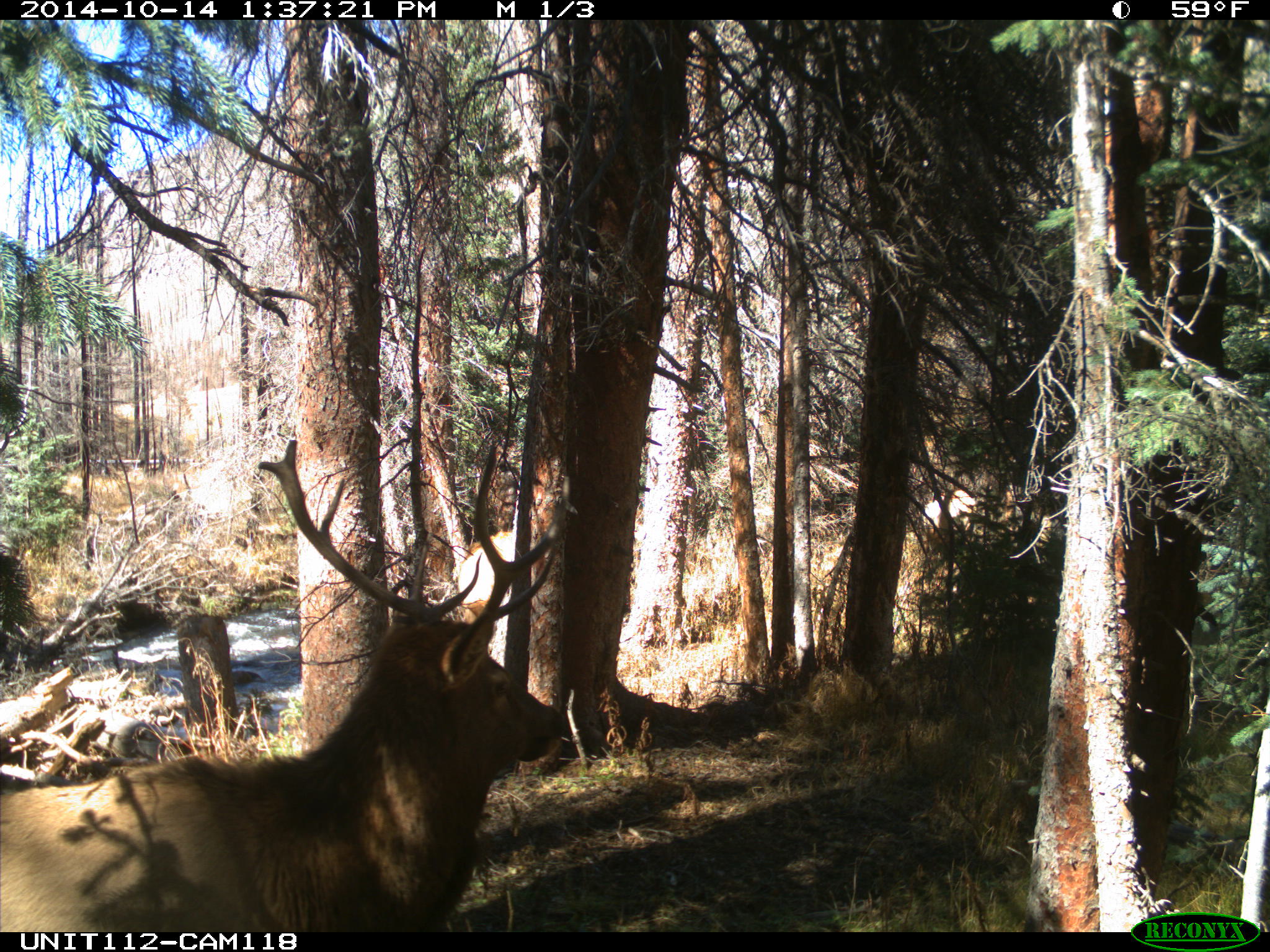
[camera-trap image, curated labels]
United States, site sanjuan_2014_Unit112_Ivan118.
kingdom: Animalia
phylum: Chordata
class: Mammalia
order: Artiodactyla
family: Cervidae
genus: Cervus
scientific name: Cervus elaphus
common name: red deer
Cervus elaphus (red deer).